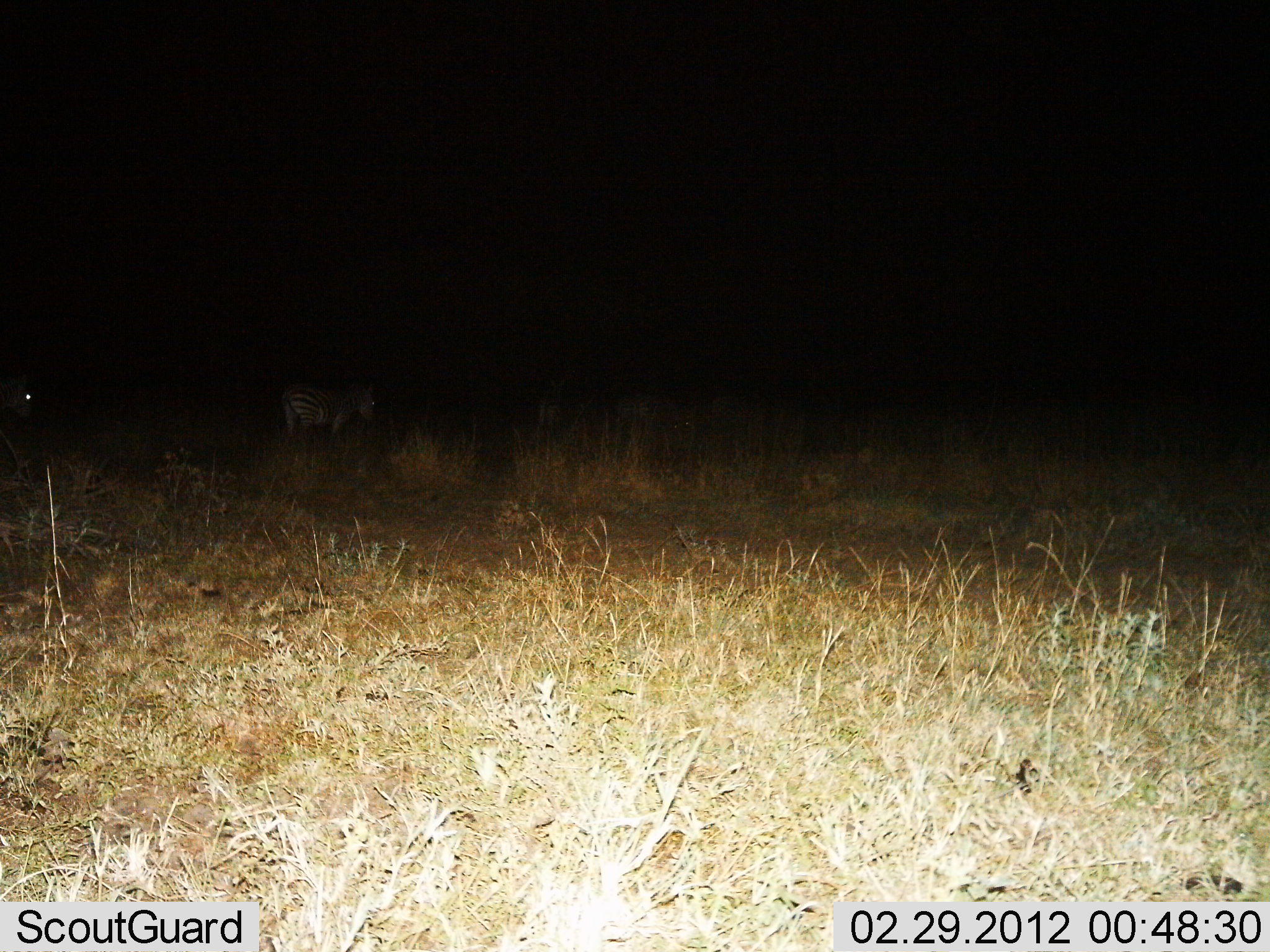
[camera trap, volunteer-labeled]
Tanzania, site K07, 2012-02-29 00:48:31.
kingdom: Animalia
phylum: Chordata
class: Mammalia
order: Perissodactyla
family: Equidae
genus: Equus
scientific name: Equus quagga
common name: plains zebra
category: zebra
Zebra (plains zebra) (Equus quagga), count 2. Behavior (volunteer vote fractions): standing 68%, resting 0%, moving 27%, interacting 0%. Young present (vote fraction): 0%. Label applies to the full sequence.